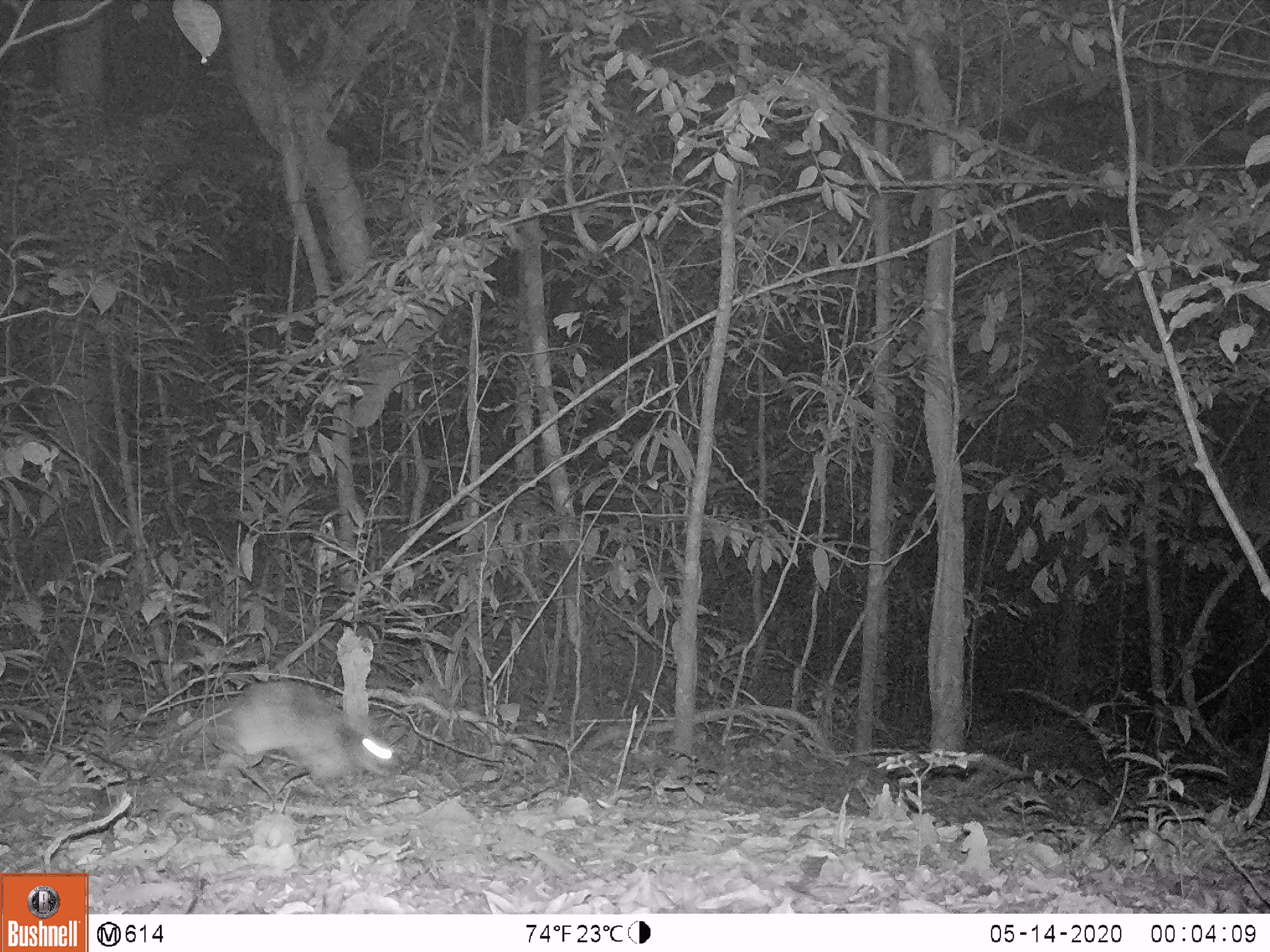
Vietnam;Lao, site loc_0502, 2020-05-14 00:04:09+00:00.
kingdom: Animalia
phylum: Chordata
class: Mammalia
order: Lagomorpha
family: Leporidae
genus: Nesolagus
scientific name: Nesolagus timminsi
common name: annamite striped rabbit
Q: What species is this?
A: Annamite striped rabbit (Nesolagus timminsi).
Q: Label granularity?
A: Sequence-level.